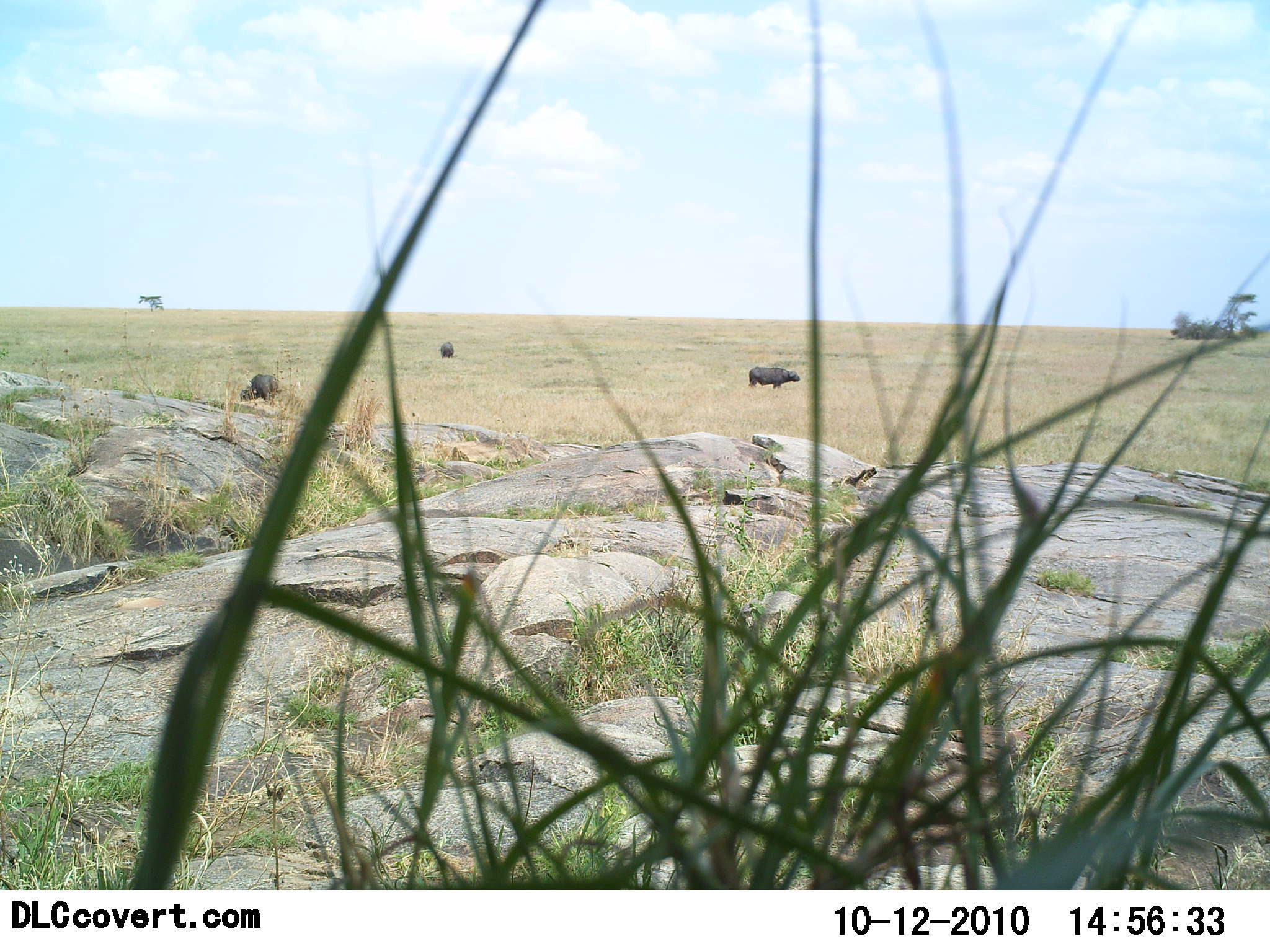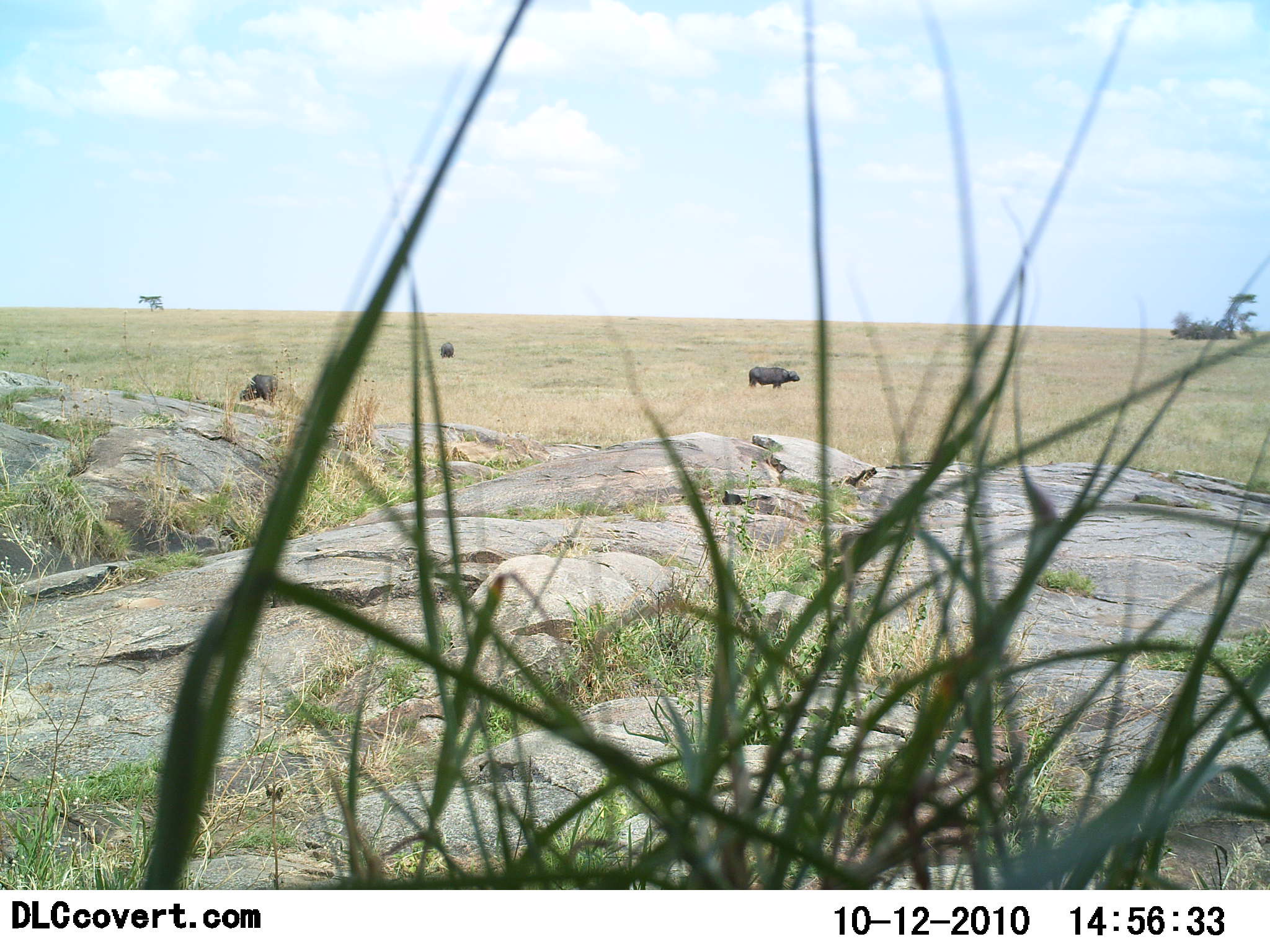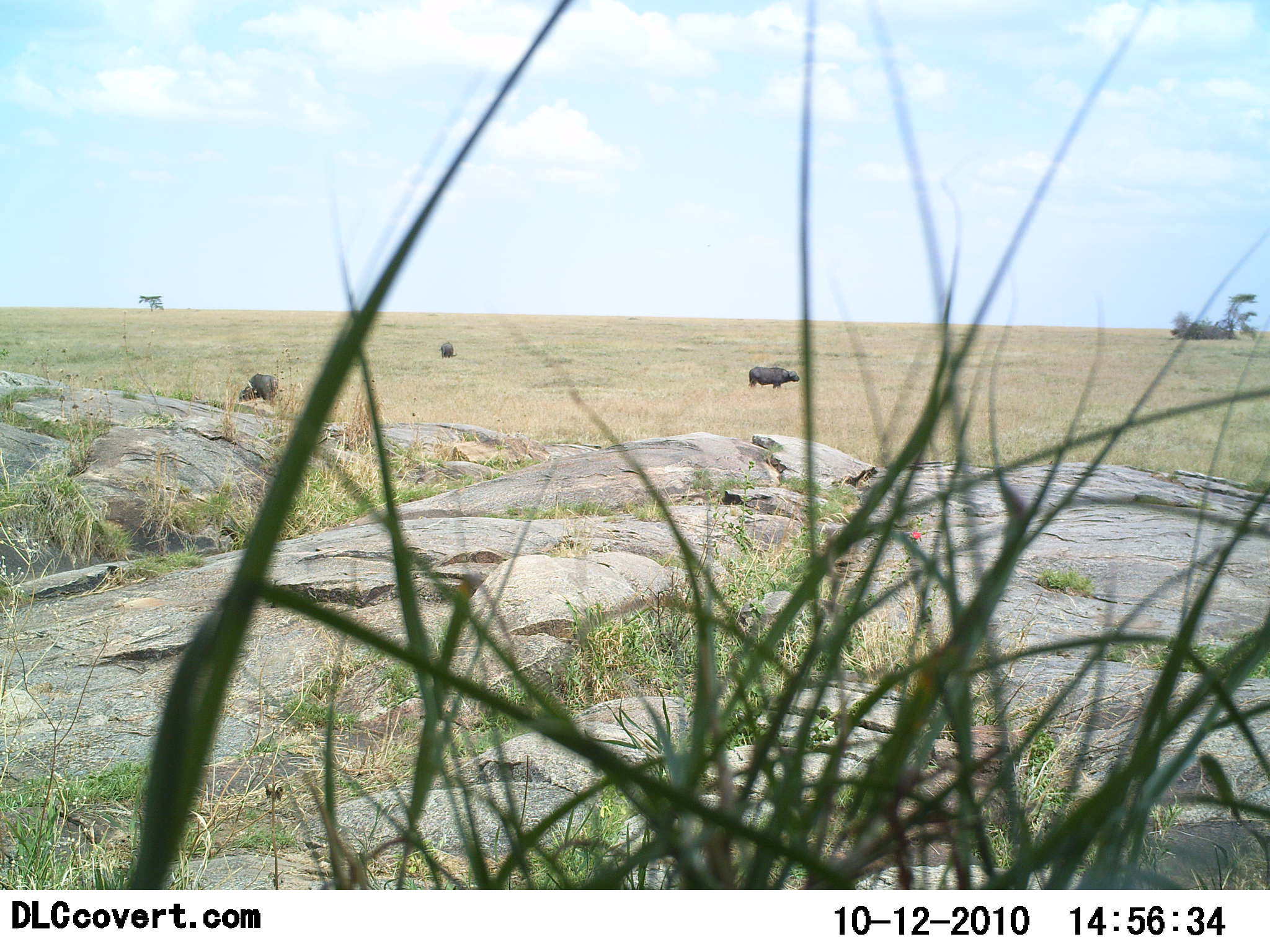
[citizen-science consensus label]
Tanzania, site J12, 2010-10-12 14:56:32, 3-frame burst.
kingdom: Animalia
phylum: Chordata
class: Mammalia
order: Artiodactyla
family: Bovidae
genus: Syncerus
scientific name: Syncerus caffer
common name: cape buffalo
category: buffalo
Buffalo (cape buffalo) (Syncerus caffer), count 3. Behavior (volunteer vote fractions): standing 91%, resting 0%, moving 0%, interacting 0%. Young present (vote fraction): 0%. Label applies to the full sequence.